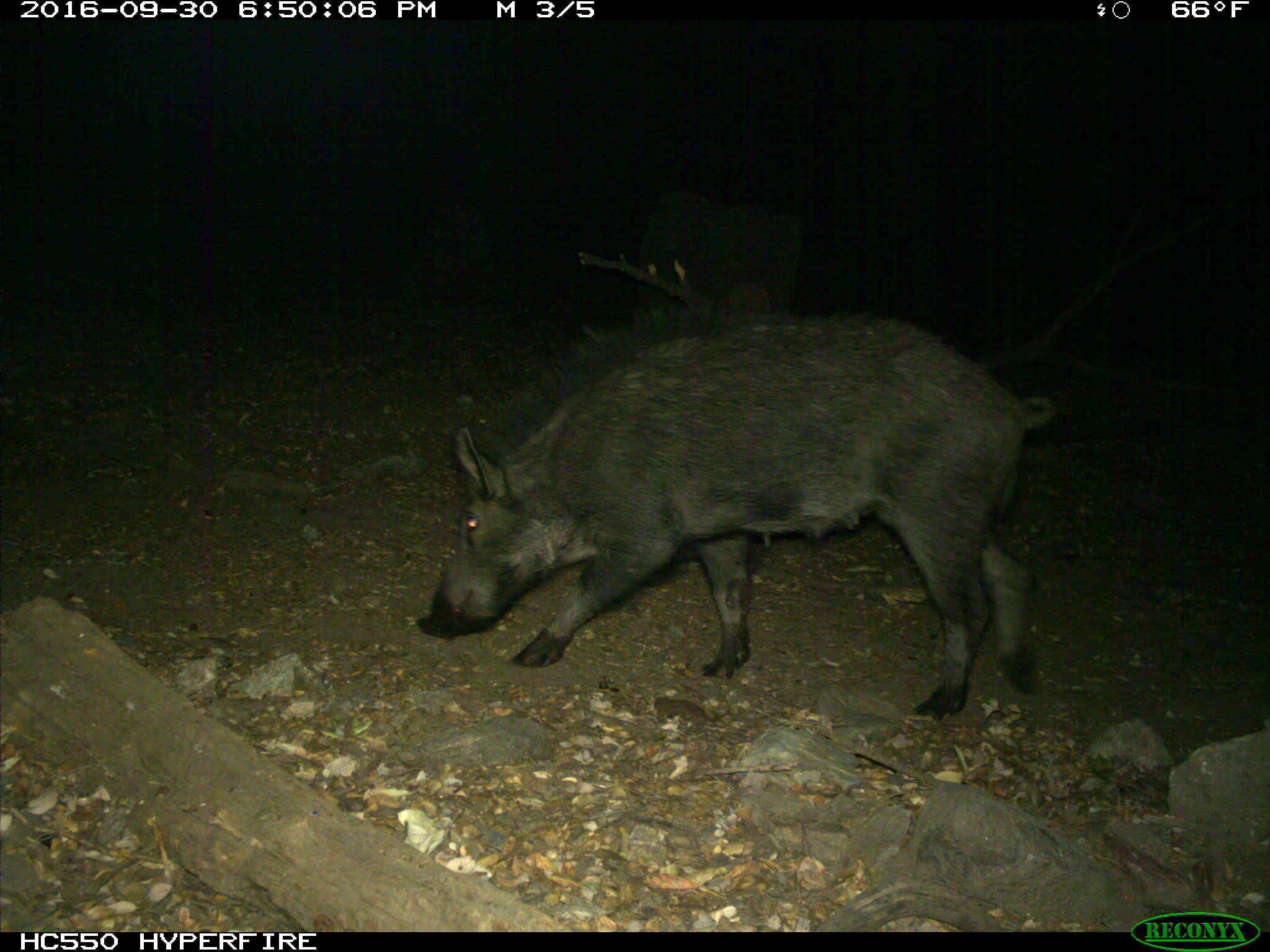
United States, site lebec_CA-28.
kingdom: Animalia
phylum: Chordata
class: Mammalia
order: Artiodactyla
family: Suidae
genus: Sus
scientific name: Sus scrofa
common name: wild boar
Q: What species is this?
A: Sus scrofa (wild boar).